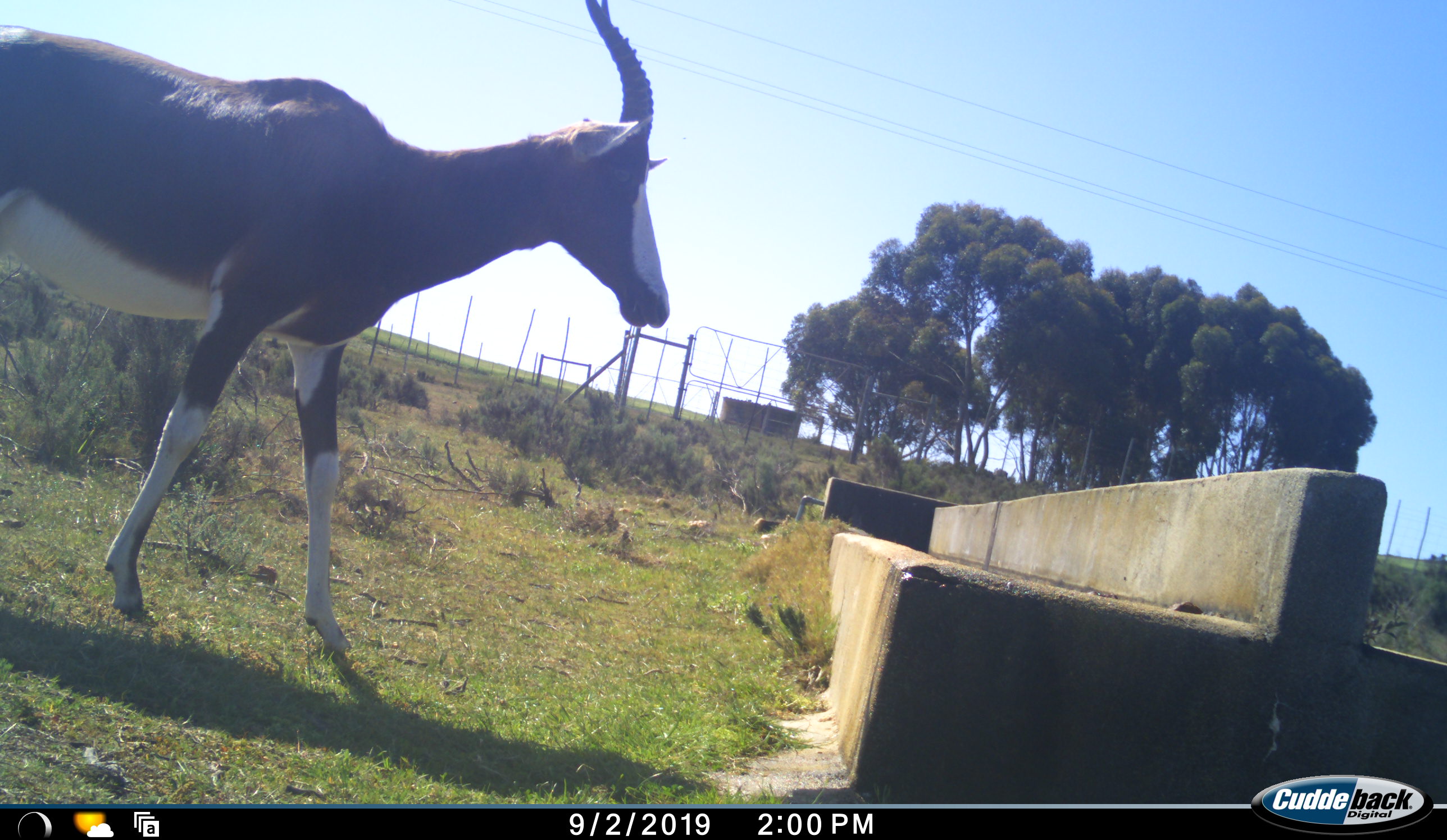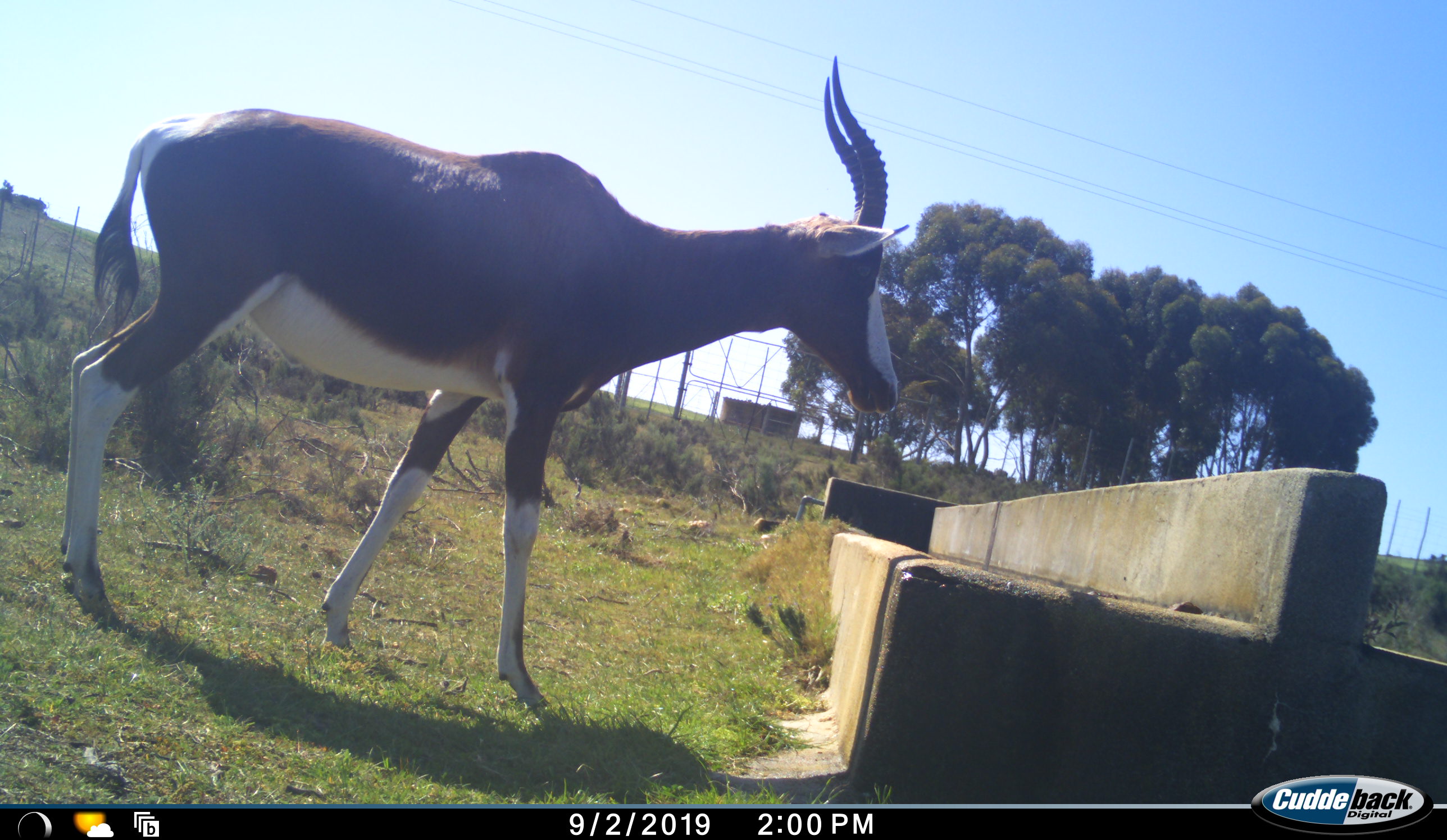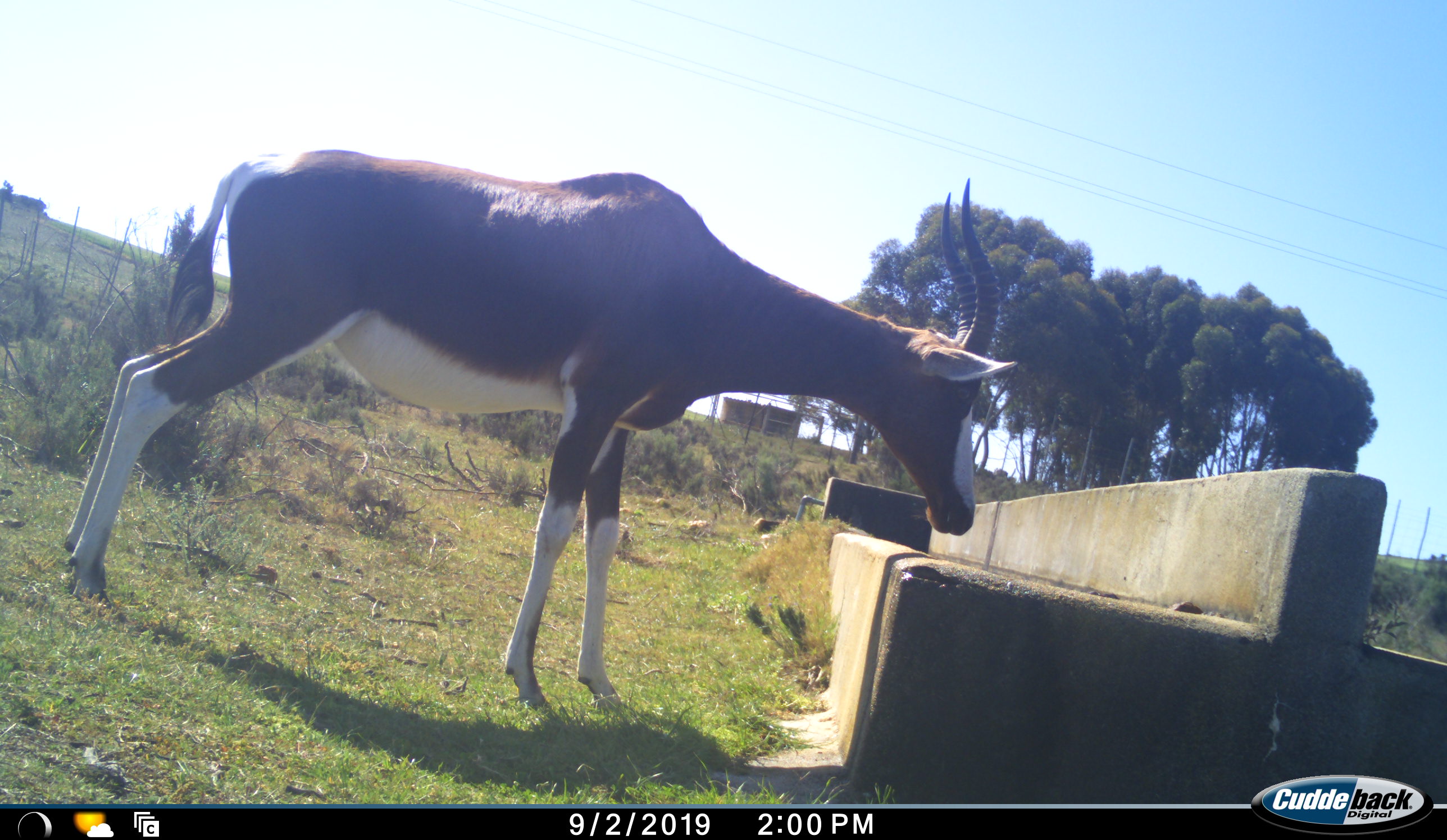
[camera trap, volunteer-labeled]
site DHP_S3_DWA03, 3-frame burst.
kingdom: Animalia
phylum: Chordata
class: Mammalia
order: Artiodactyla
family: Bovidae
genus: Damaliscus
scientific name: Damaliscus pygargus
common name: bontebok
Bontebok (Damaliscus pygargus), count 1. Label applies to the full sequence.